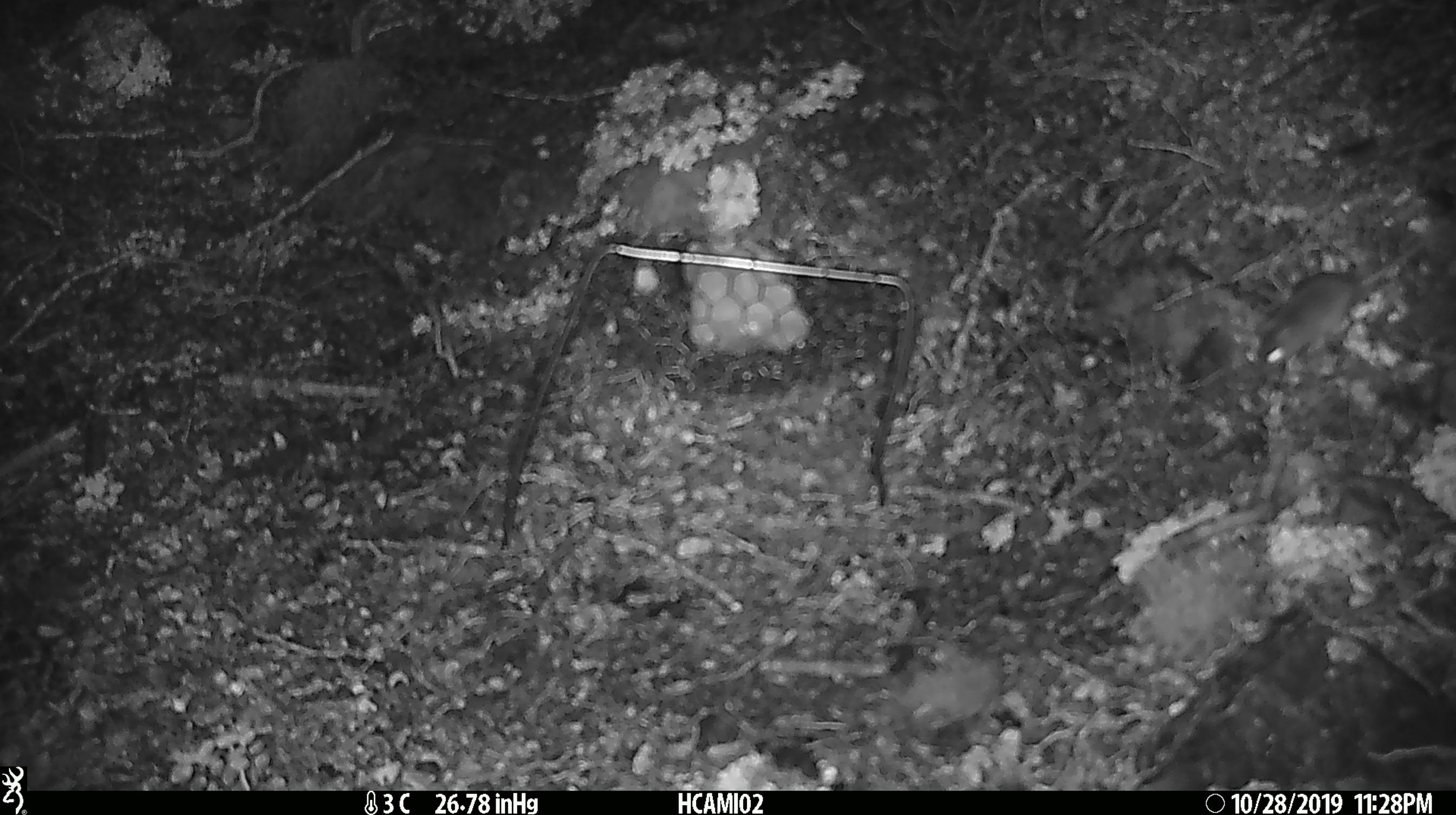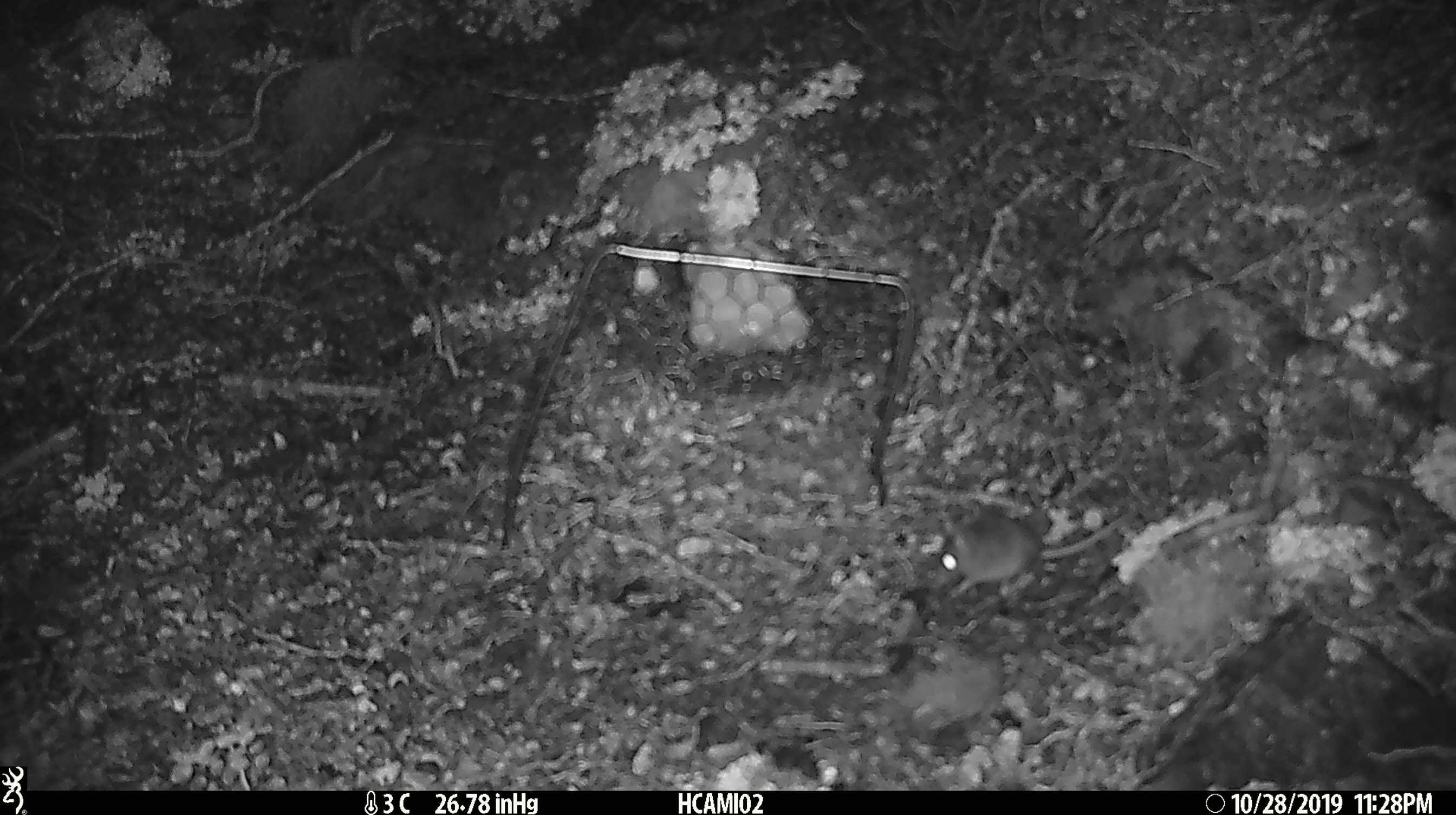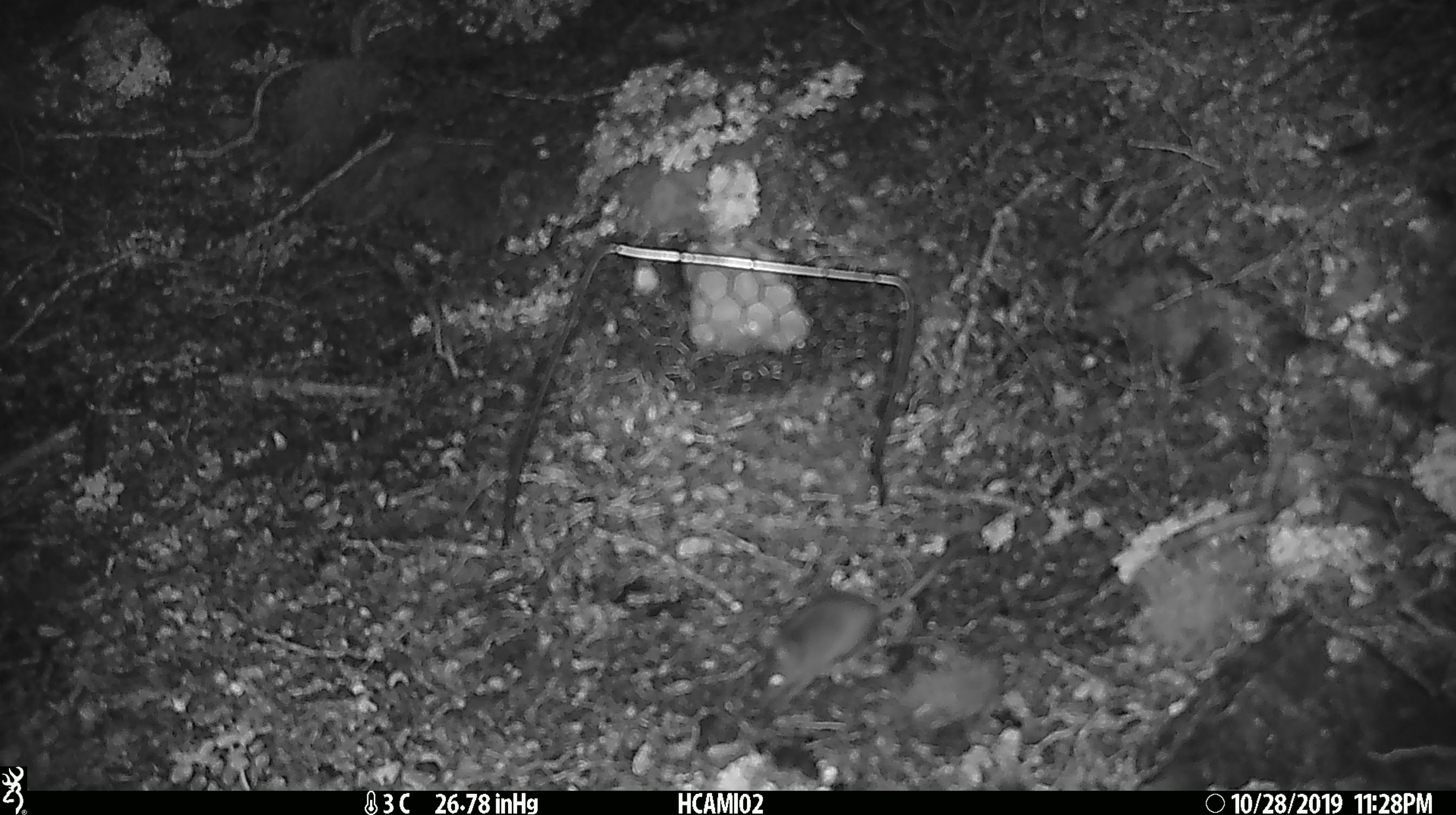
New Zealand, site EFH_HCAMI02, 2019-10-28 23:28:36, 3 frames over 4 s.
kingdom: Animalia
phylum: Chordata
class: Mammalia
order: Rodentia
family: Muridae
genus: Mus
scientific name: Mus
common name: mouse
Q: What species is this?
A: Mouse (Mus).